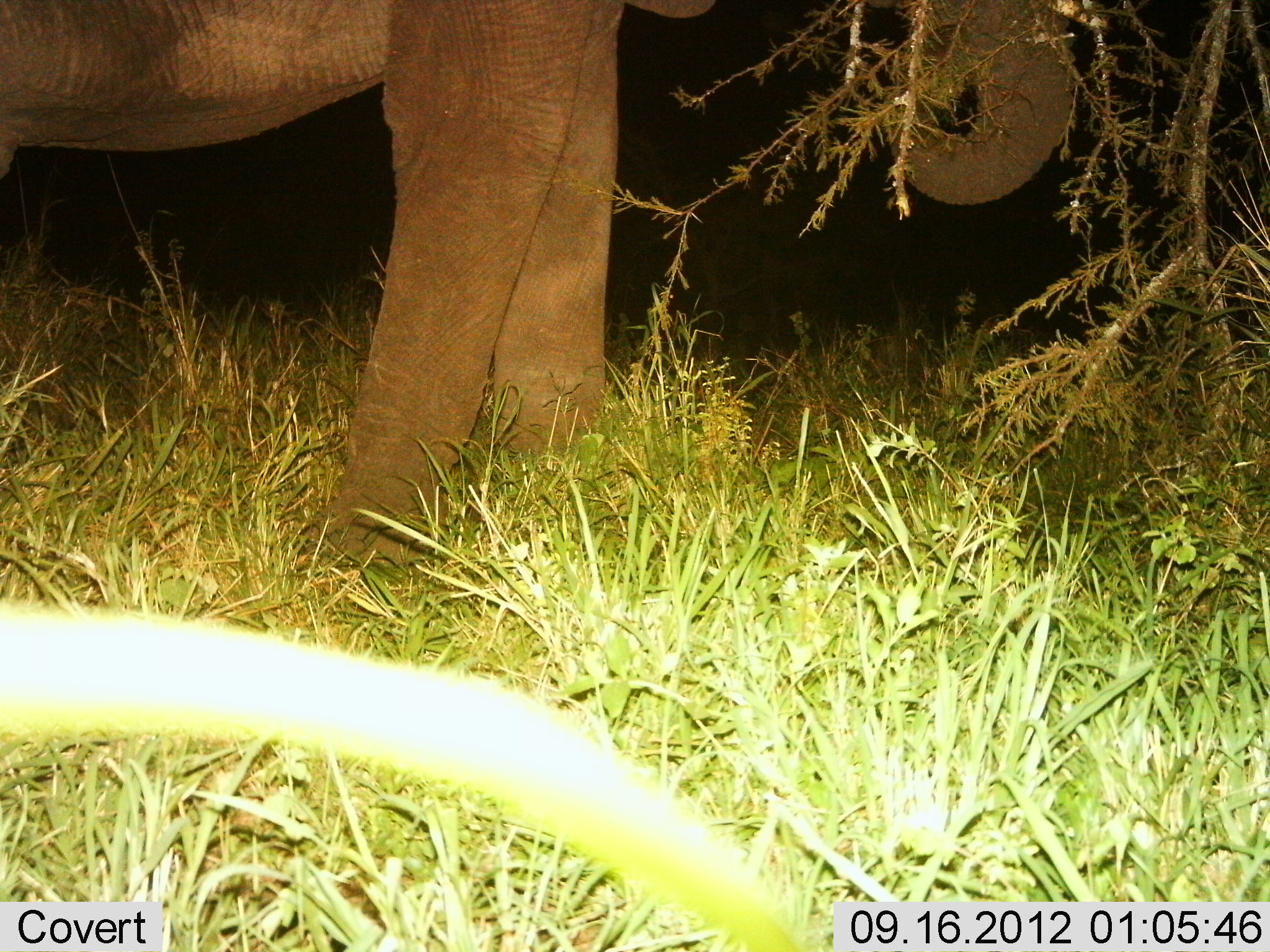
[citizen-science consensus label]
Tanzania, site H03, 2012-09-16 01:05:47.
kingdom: Animalia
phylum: Chordata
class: Mammalia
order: Proboscidea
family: Elephantidae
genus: Loxodonta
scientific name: Loxodonta africana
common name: african bush elephant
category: elephant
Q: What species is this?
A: Elephant (african bush elephant) (Loxodonta africana).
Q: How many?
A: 1.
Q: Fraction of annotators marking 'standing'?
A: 60%.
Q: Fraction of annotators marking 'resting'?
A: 0%.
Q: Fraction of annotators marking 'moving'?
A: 0%.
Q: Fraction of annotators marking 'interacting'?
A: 0%.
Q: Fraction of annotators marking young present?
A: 0%.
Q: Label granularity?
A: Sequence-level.